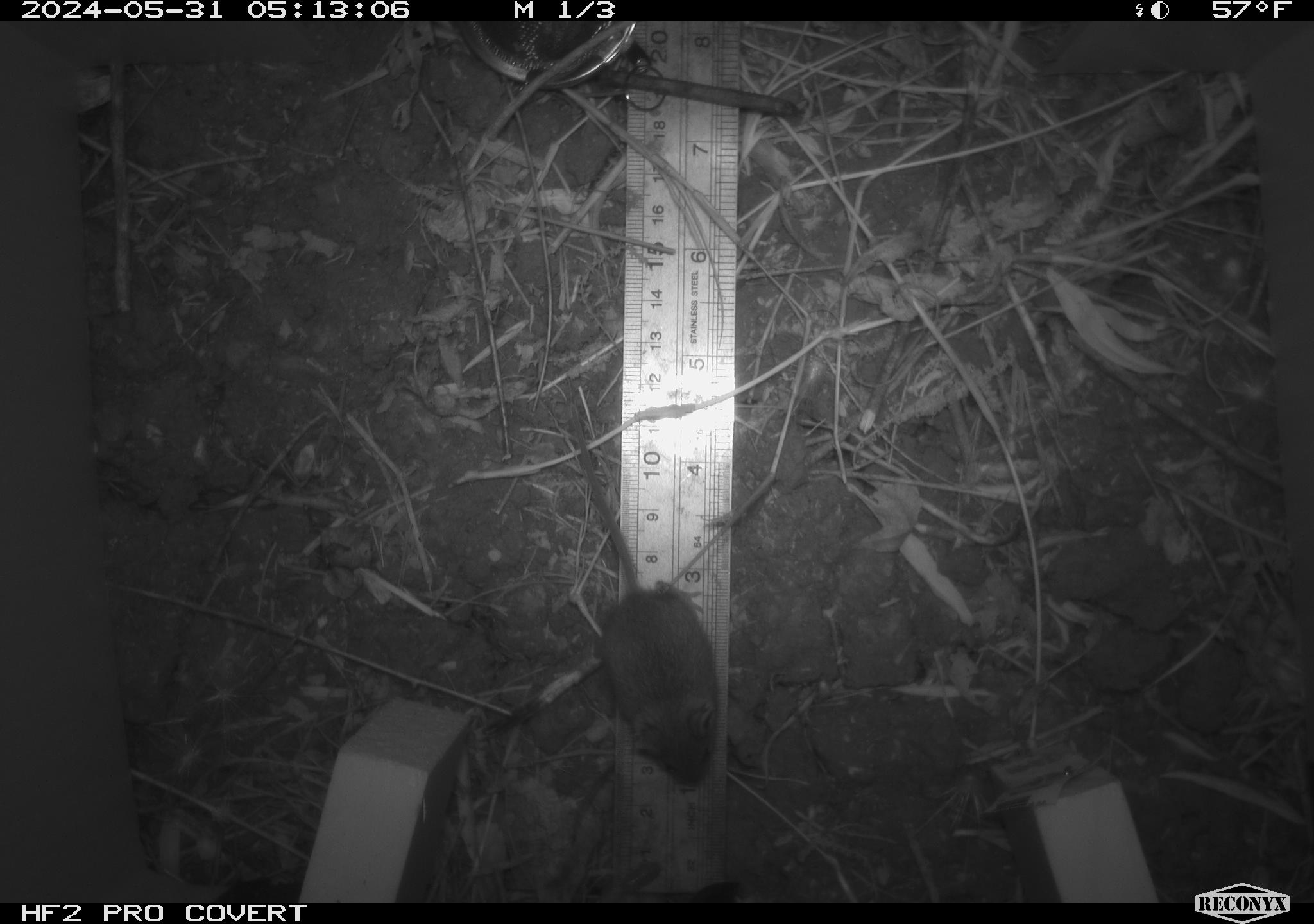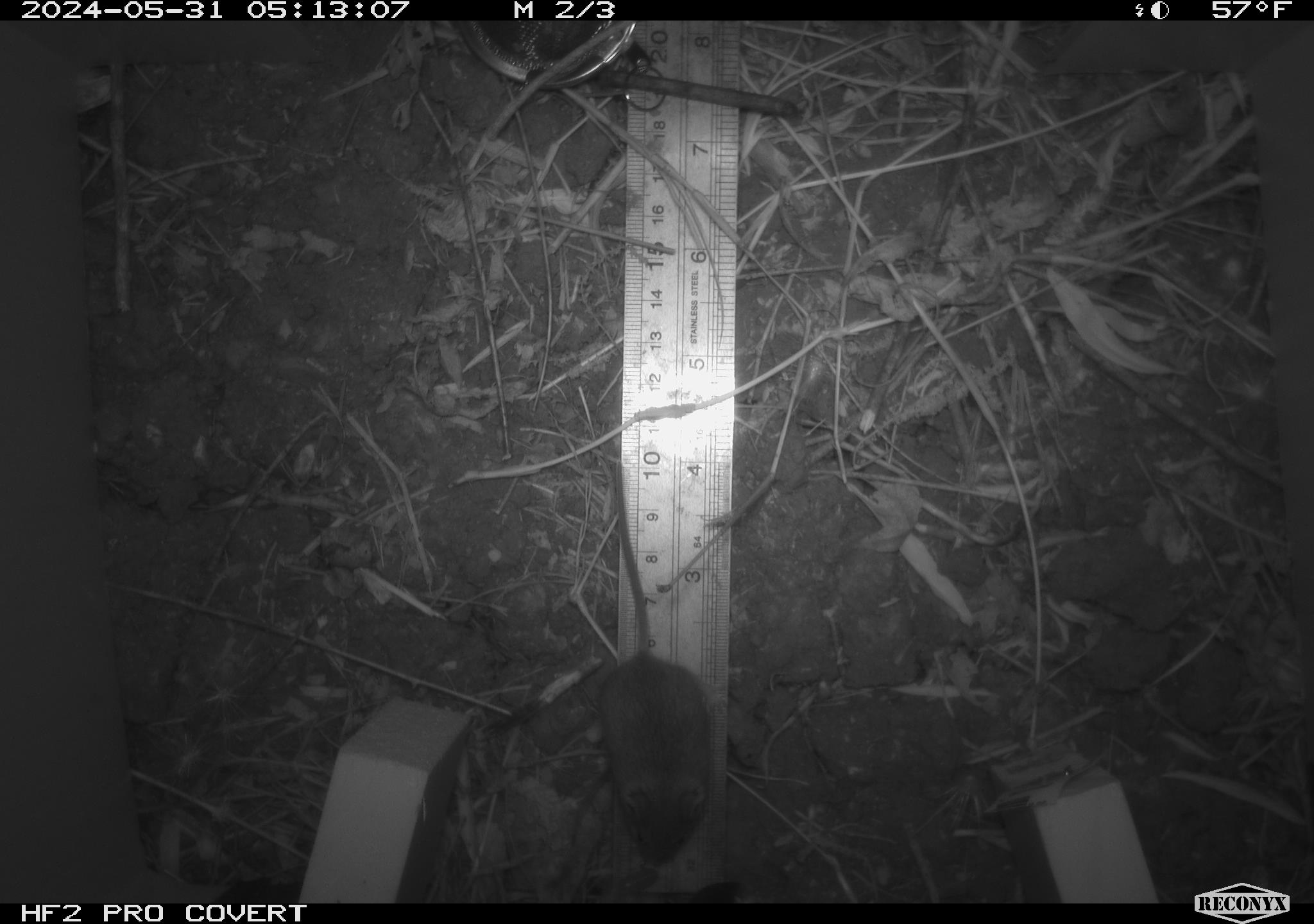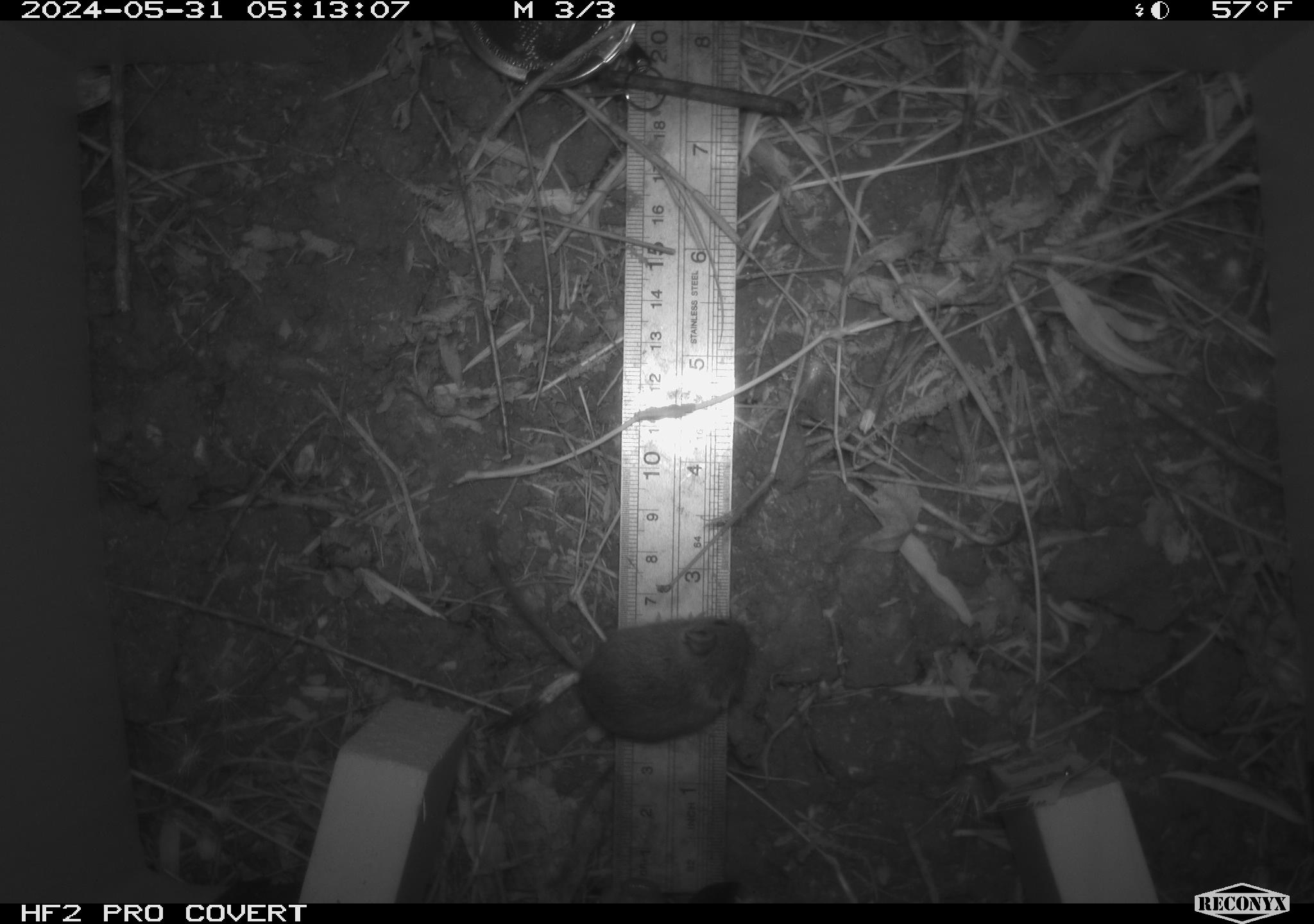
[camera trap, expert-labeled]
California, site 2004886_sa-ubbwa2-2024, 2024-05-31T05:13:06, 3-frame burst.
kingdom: Animalia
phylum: Chordata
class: Mammalia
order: Rodentia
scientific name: Rodentia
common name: mouse species